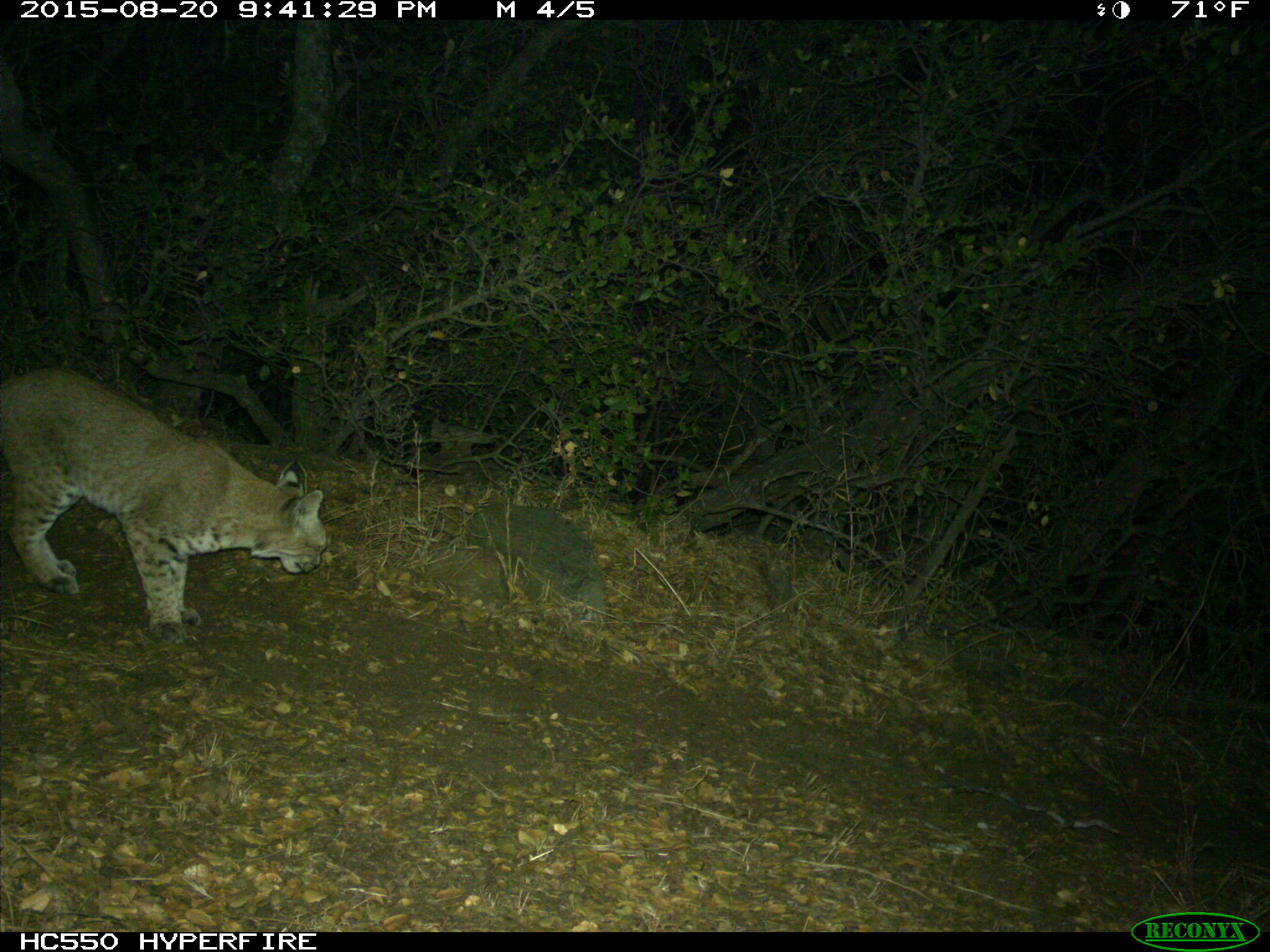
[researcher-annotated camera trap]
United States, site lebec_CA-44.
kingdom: Animalia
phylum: Chordata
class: Mammalia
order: Carnivora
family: Felidae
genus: Lynx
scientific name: Lynx rufus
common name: bobcat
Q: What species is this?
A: Lynx rufus (bobcat).